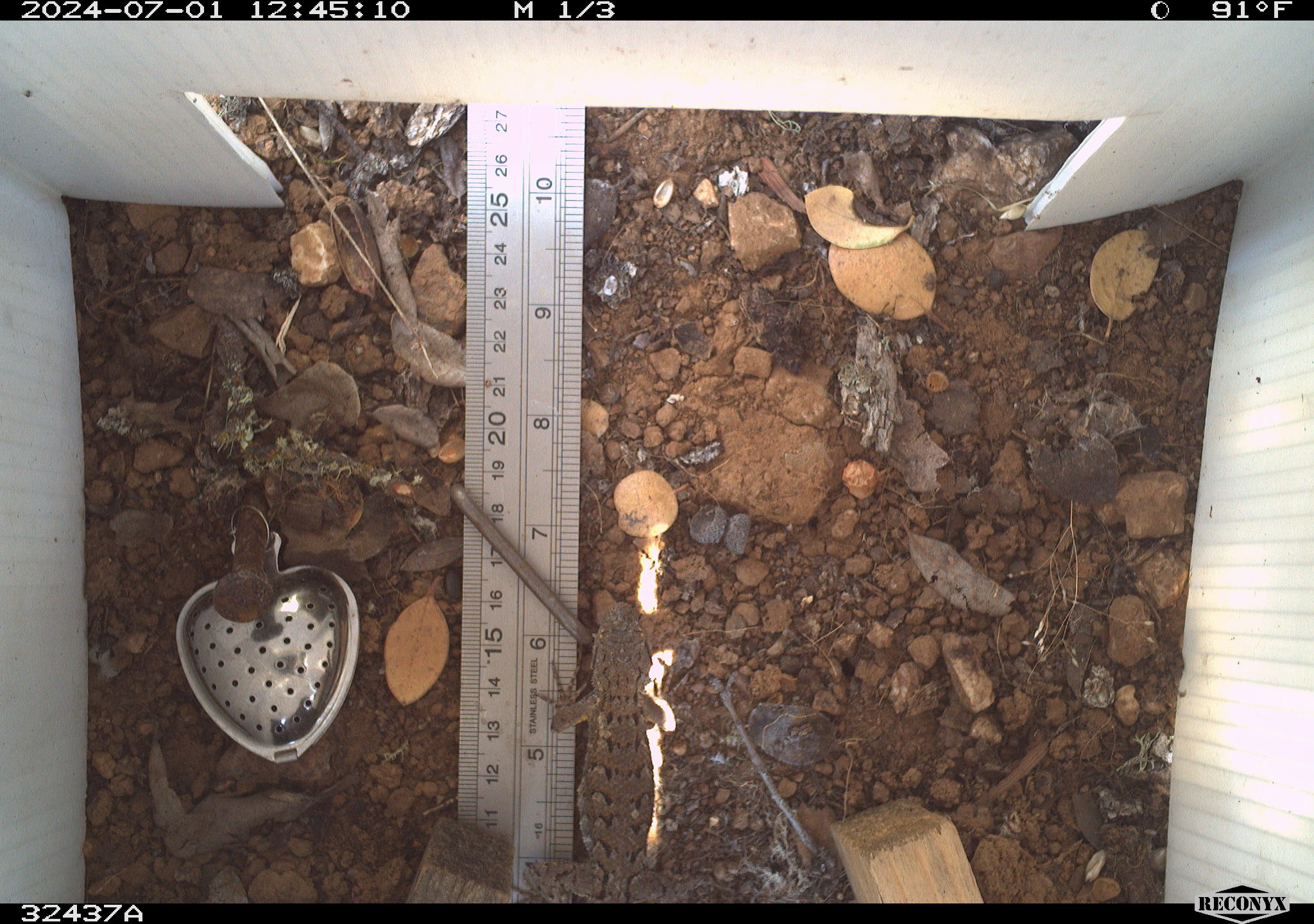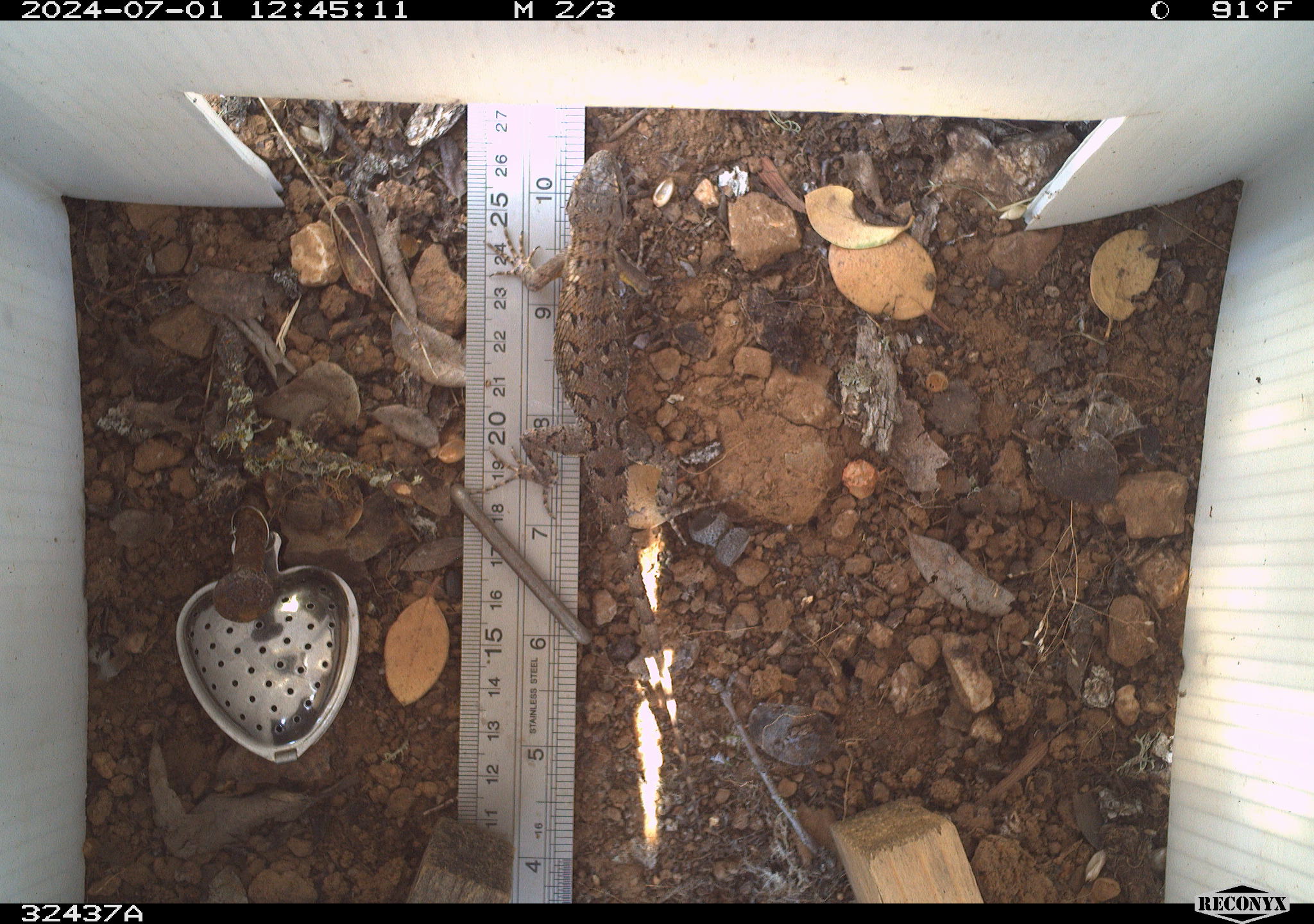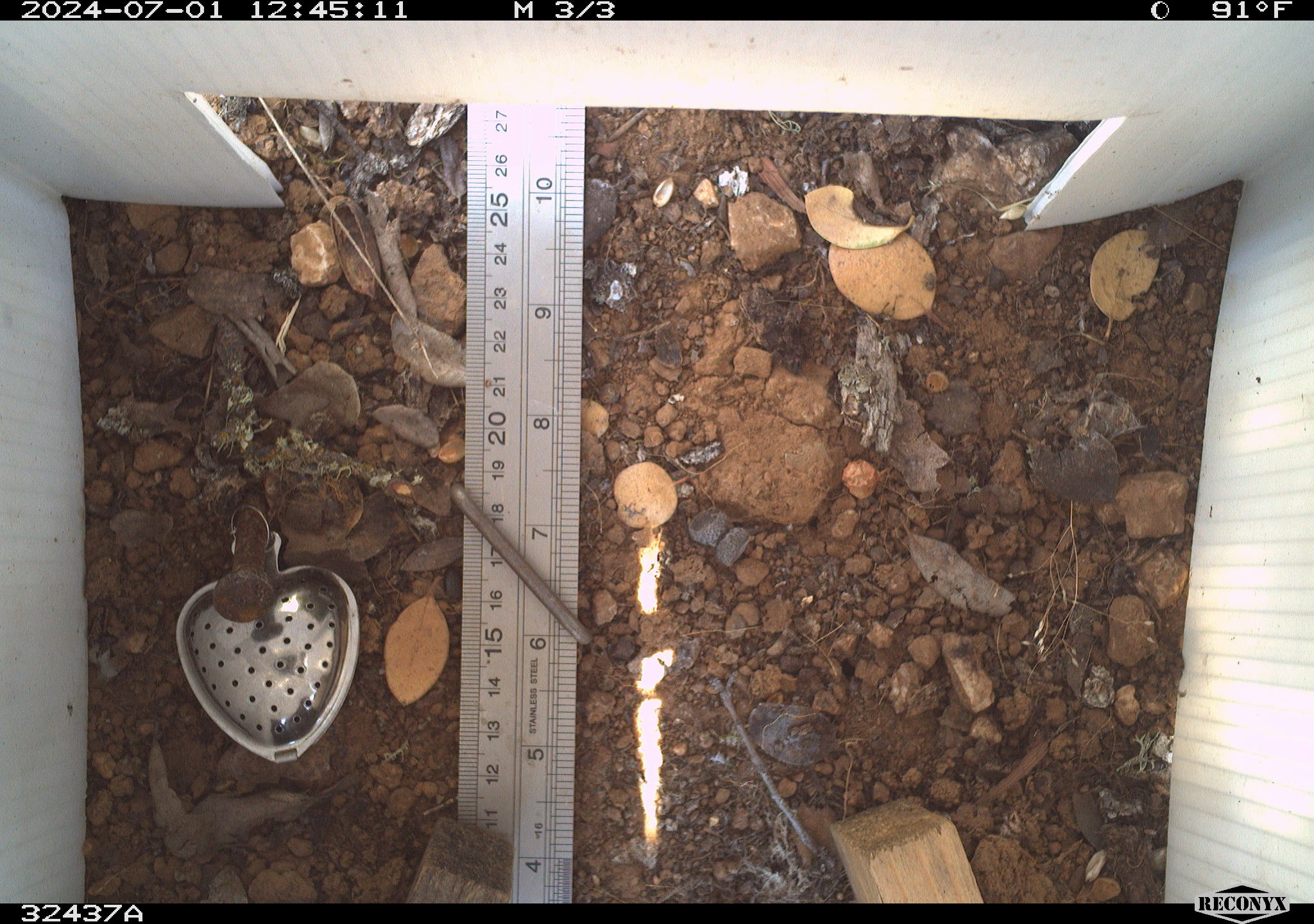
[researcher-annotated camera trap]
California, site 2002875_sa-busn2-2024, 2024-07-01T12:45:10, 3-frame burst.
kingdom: Animalia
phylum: Chordata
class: Reptilia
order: Squamata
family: Phrynosomatidae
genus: Sceloporus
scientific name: Sceloporus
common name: spiny lizards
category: sceloporus species